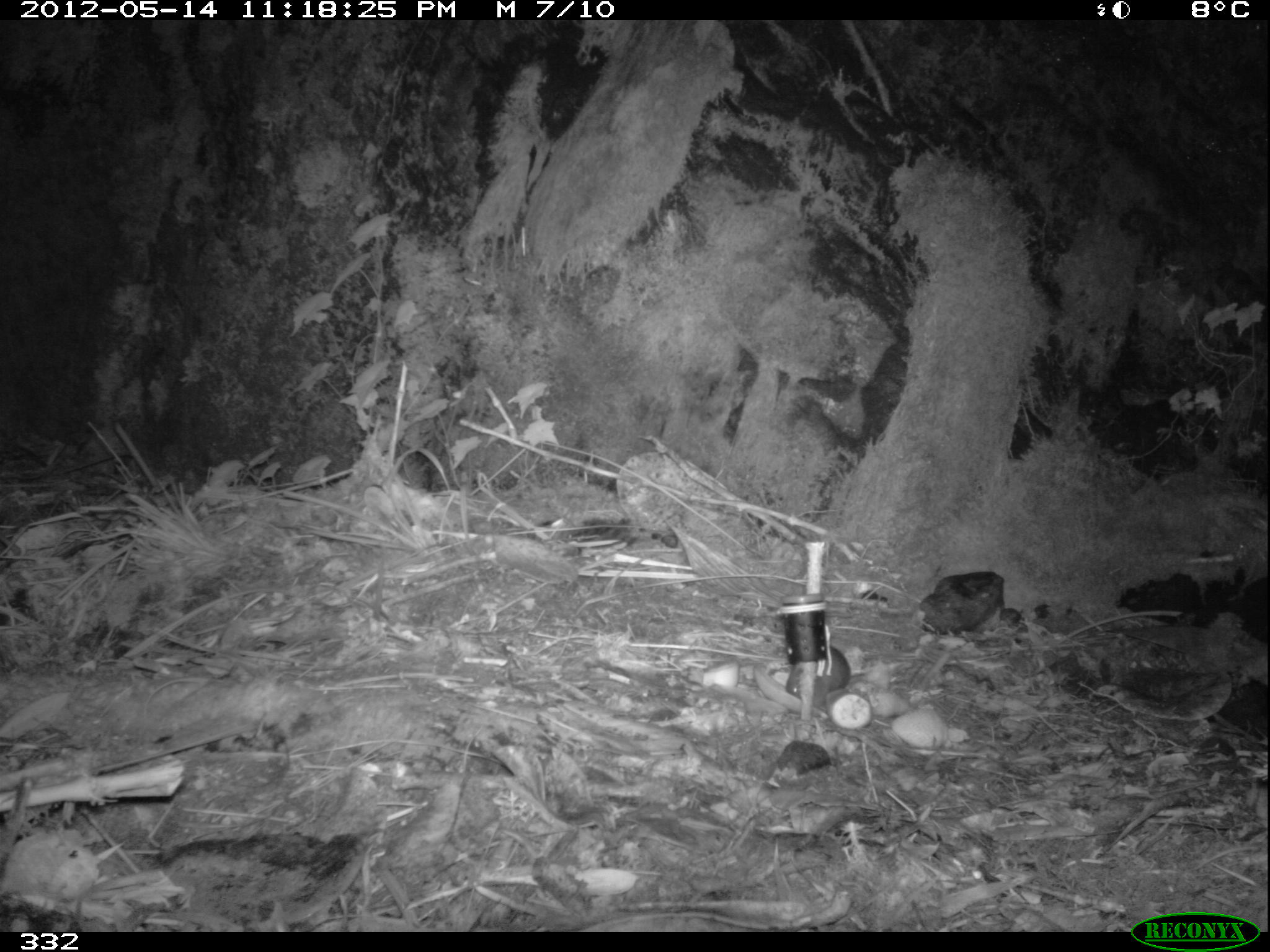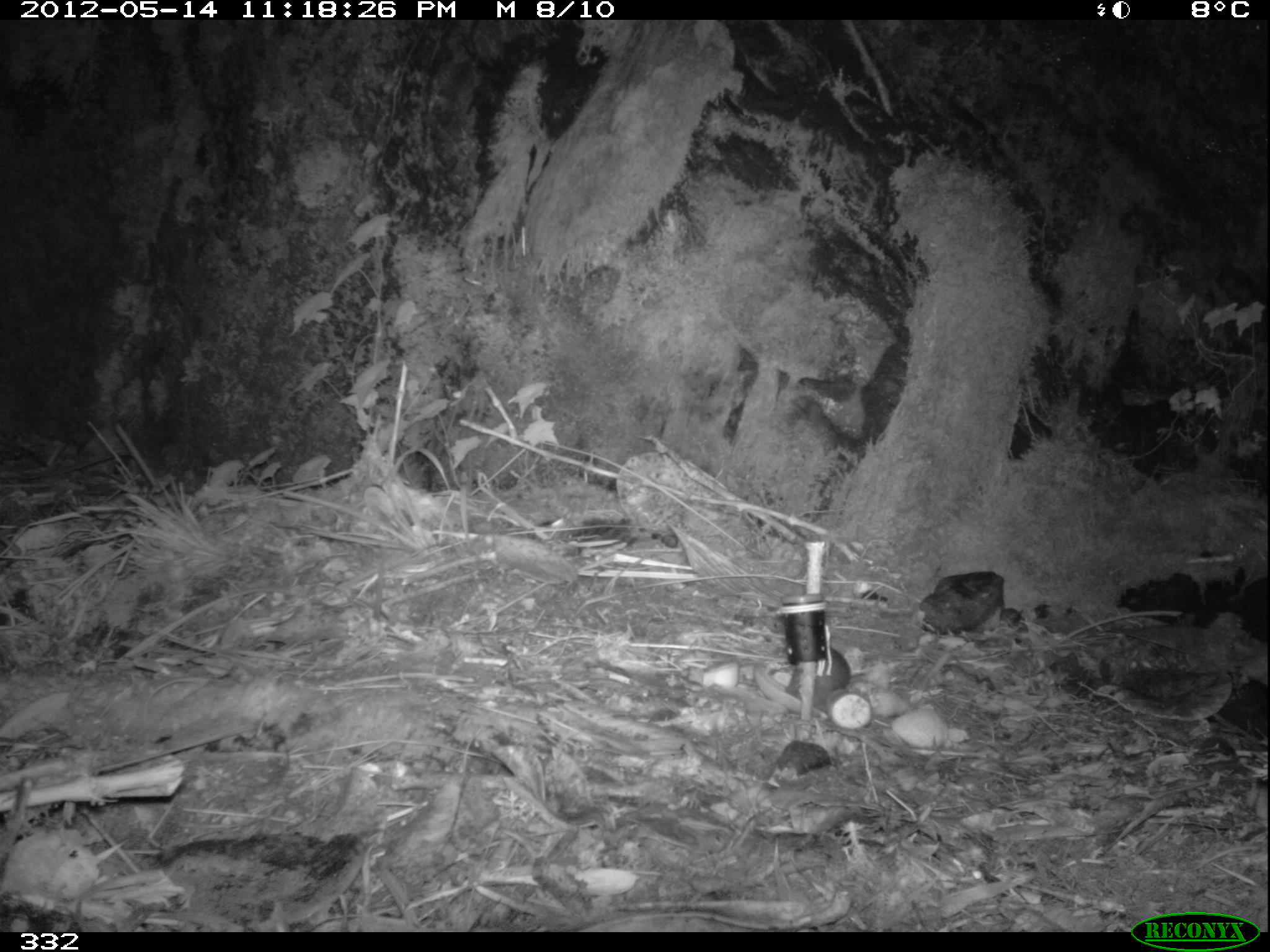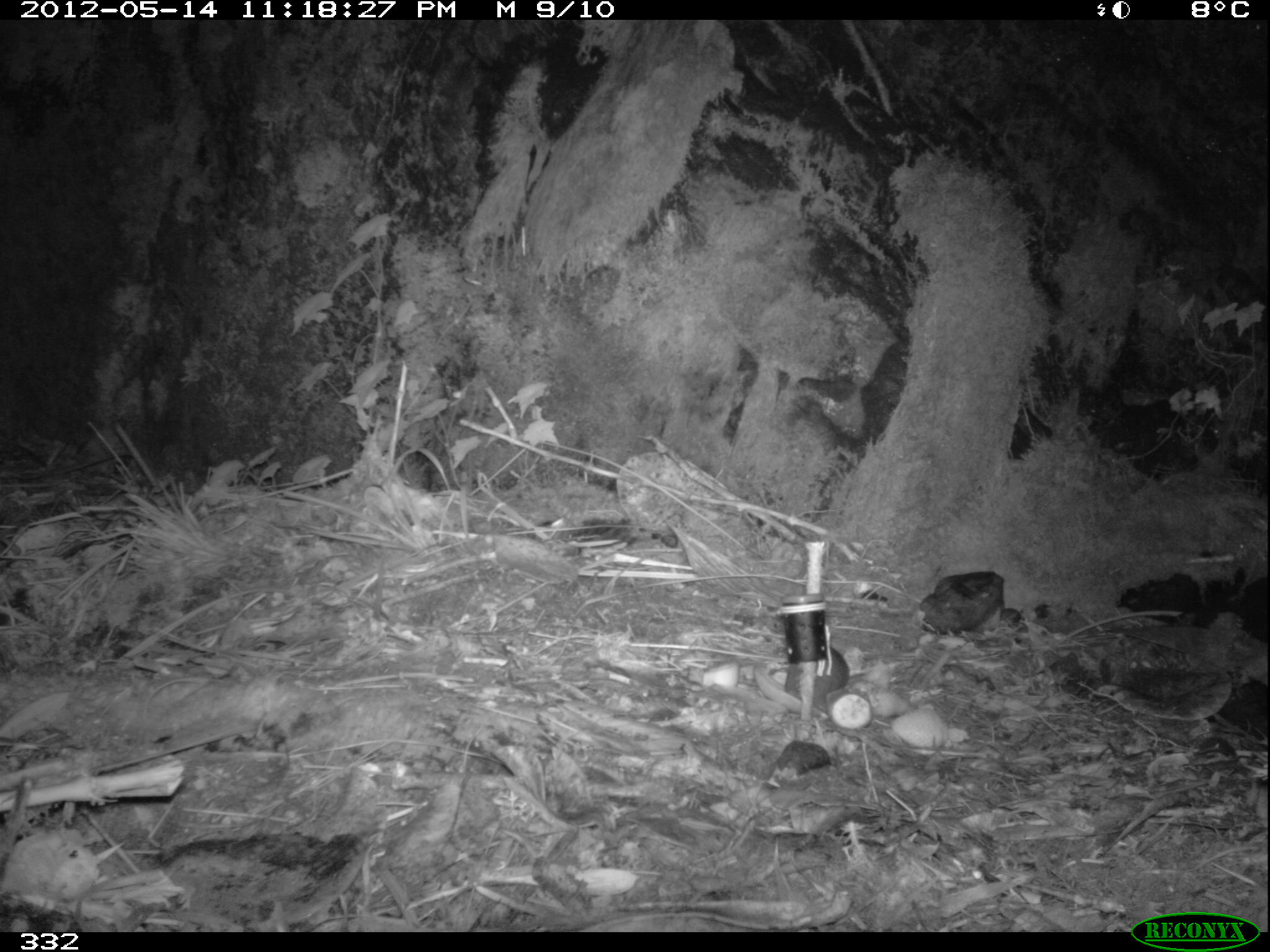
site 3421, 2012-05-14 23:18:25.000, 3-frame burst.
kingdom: Animalia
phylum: Chordata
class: Mammalia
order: Rodentia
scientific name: Rodentia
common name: rodents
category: unknown rodent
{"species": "unknown rodent (rodents) (Rodentia)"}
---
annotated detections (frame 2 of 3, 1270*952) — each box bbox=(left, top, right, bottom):
unknown rodent: bbox=(784, 644, 865, 705)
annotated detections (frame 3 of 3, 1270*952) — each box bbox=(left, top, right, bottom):
unknown rodent: bbox=(782, 644, 866, 702)